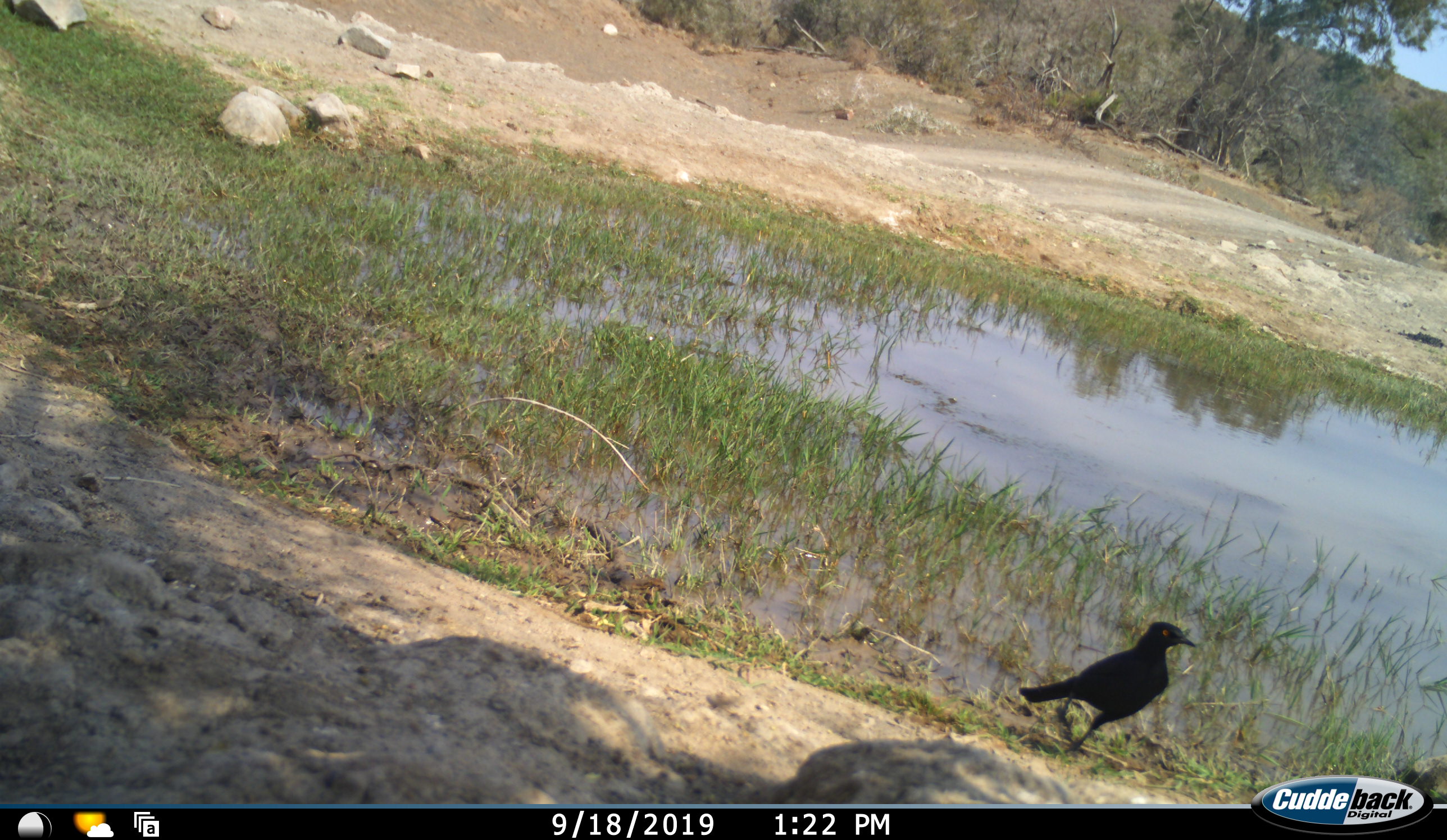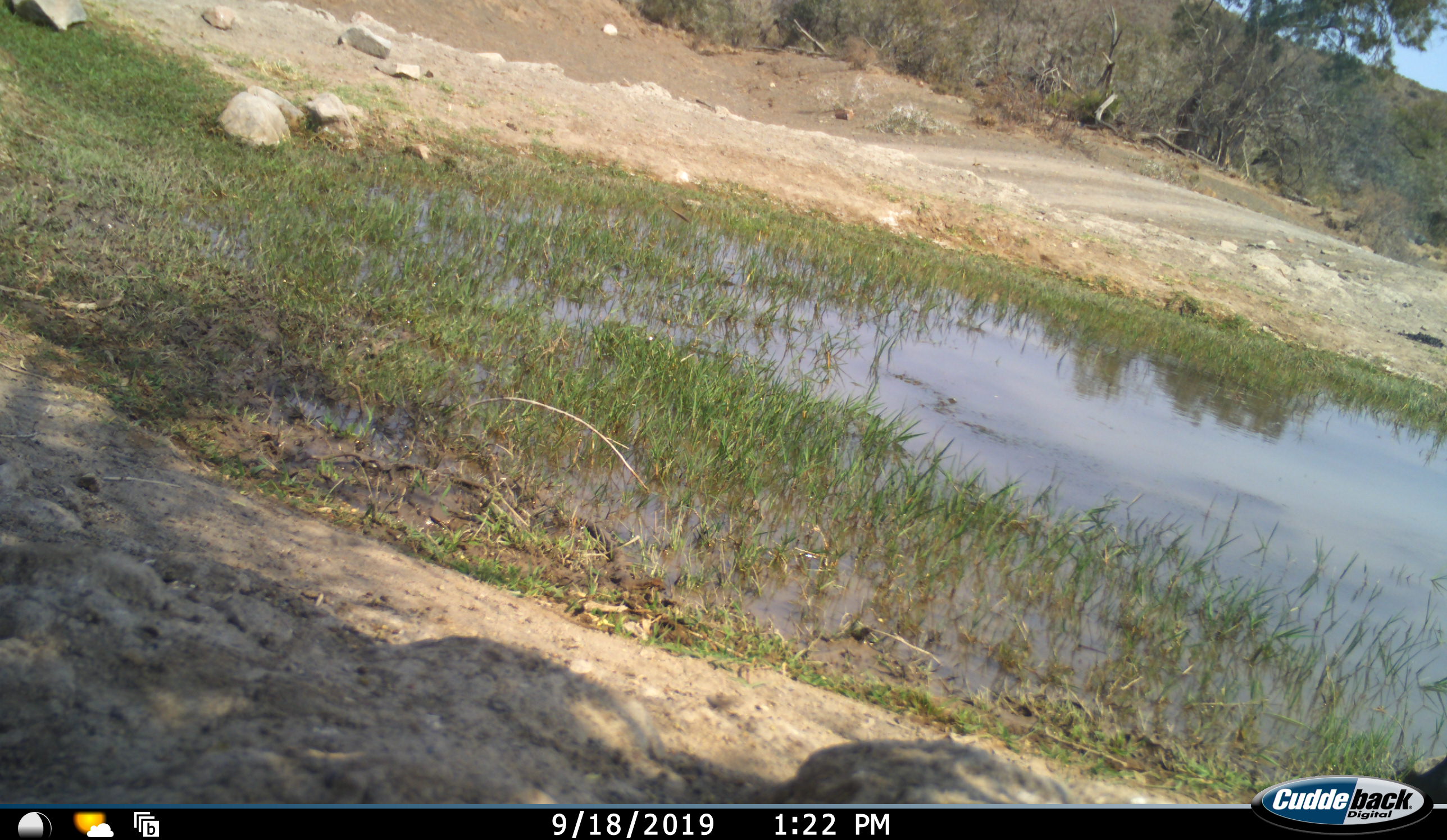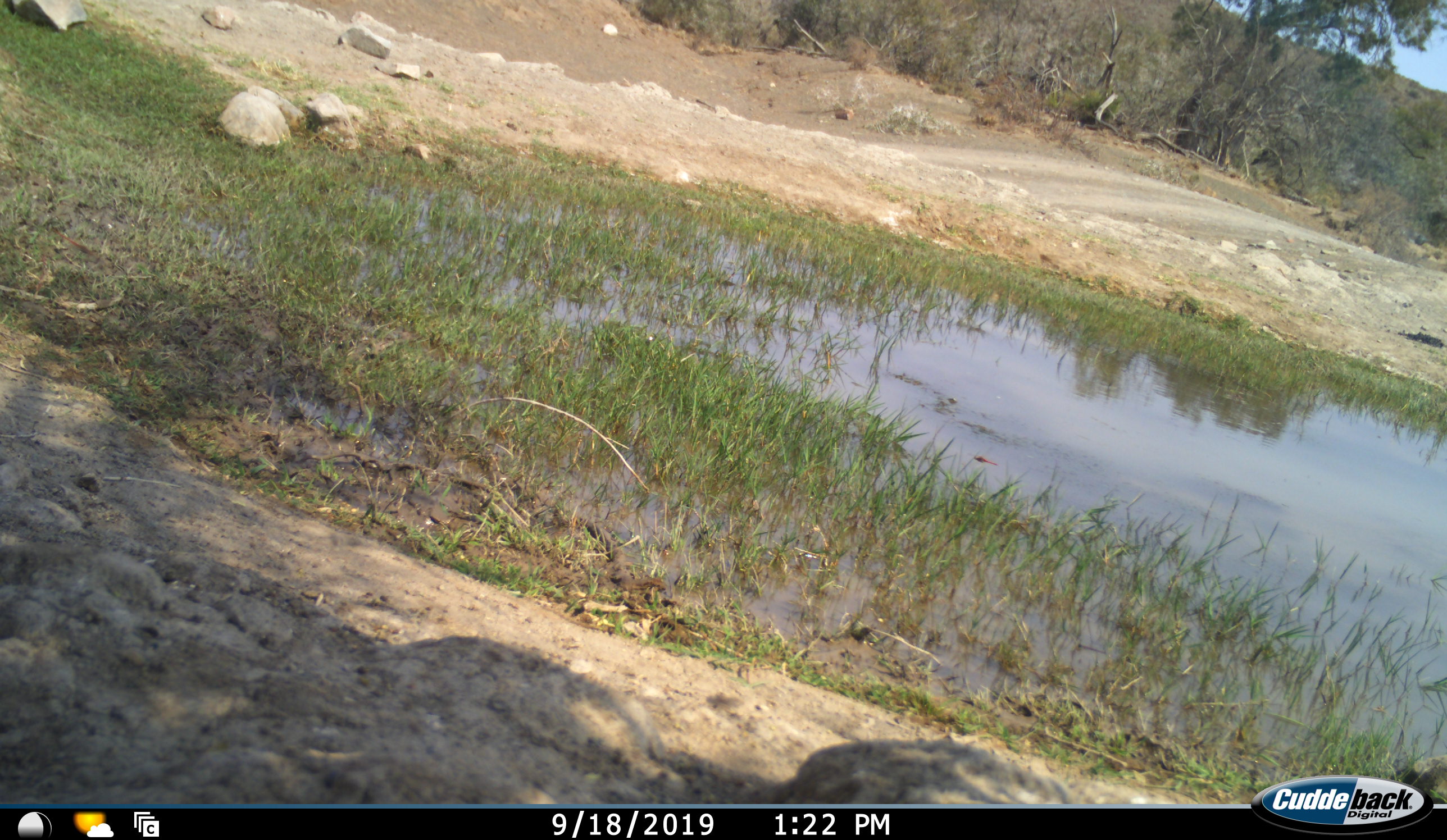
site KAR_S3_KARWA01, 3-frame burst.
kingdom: Animalia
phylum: Chordata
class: Aves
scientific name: Aves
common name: bird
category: birdother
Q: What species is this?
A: Birdother (bird) (Aves).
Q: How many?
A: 1.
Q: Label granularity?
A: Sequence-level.